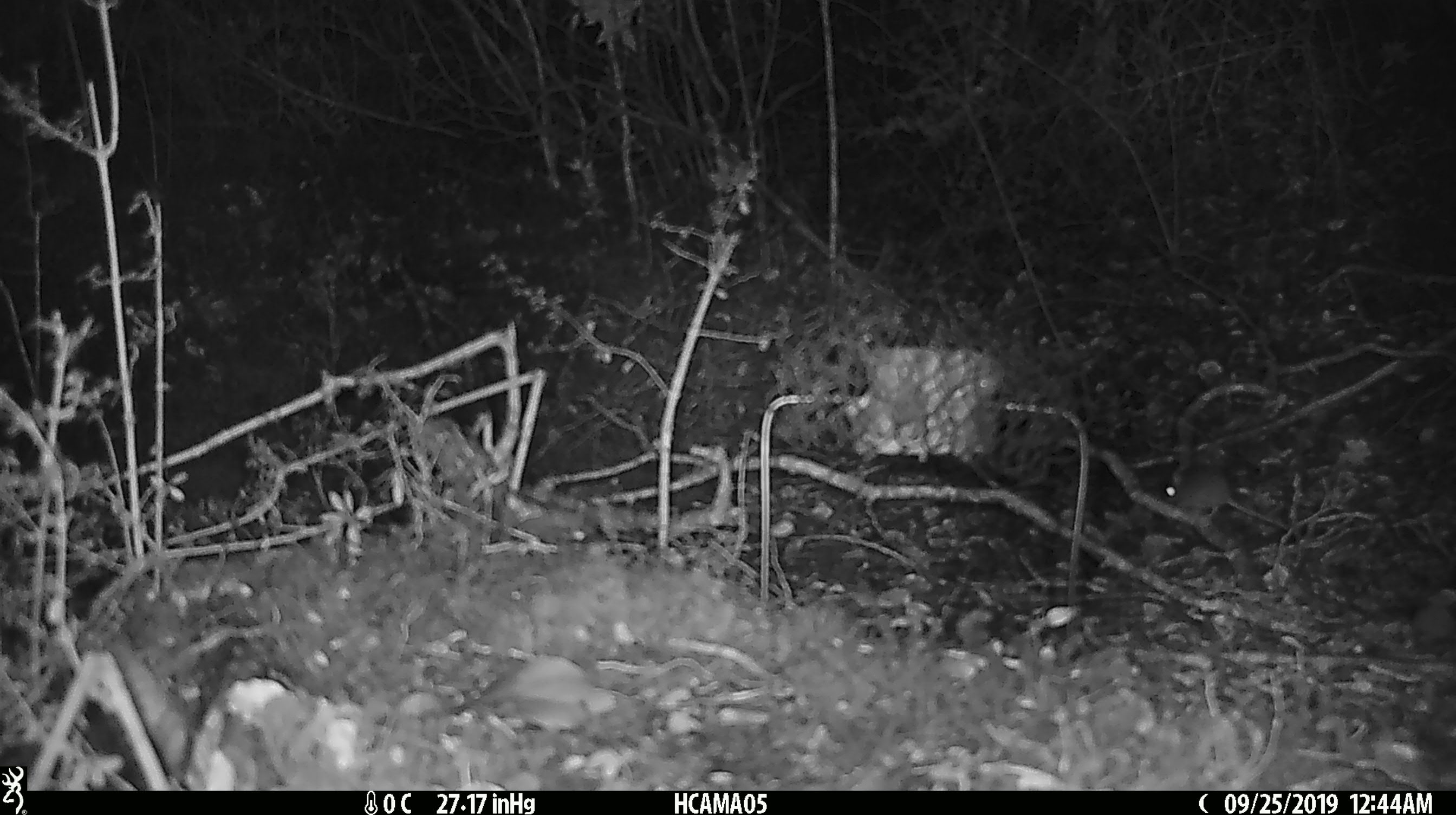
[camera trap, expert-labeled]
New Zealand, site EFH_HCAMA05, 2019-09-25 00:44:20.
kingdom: Animalia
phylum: Chordata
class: Mammalia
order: Rodentia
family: Muridae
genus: Mus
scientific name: Mus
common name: mouse